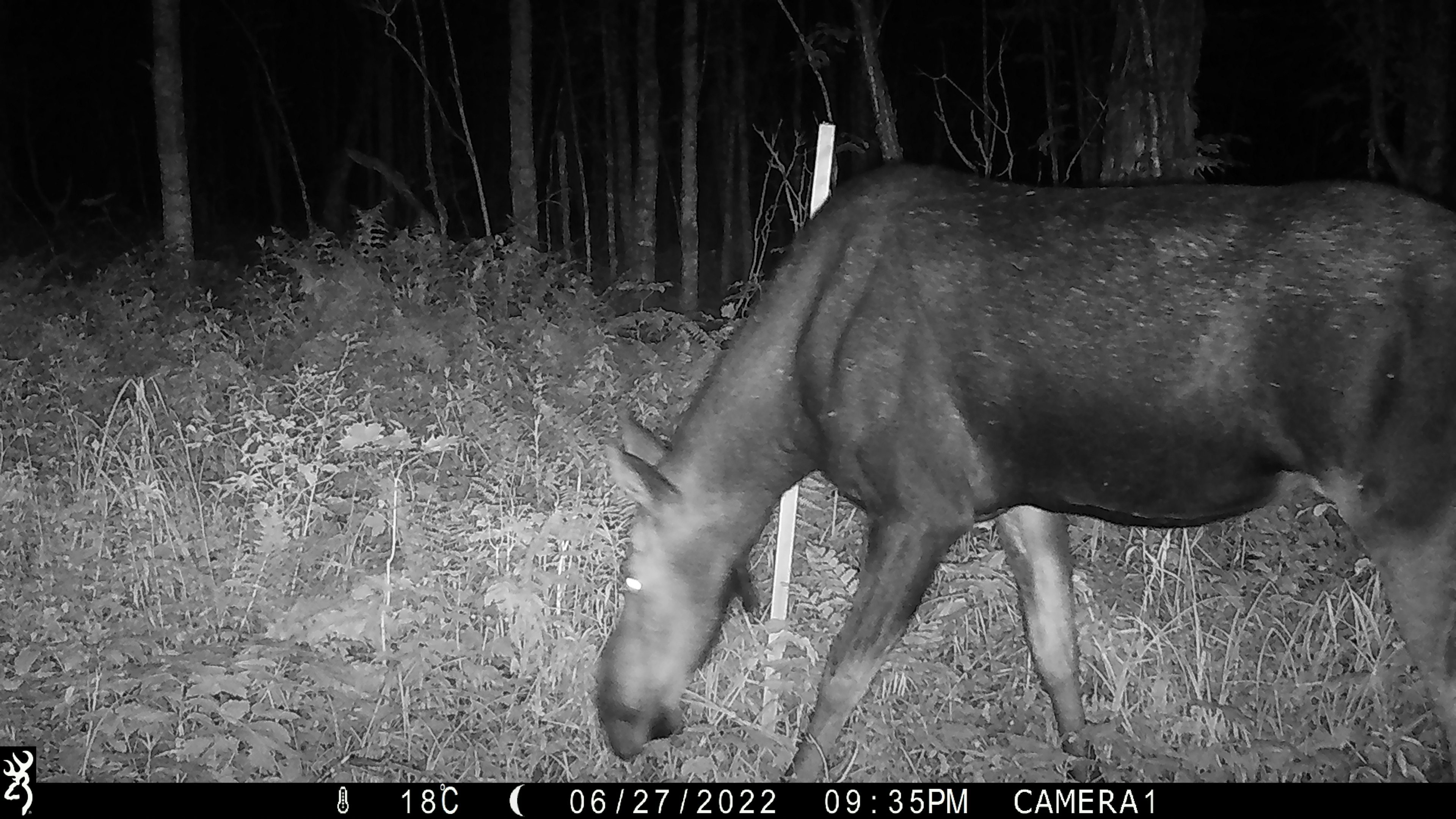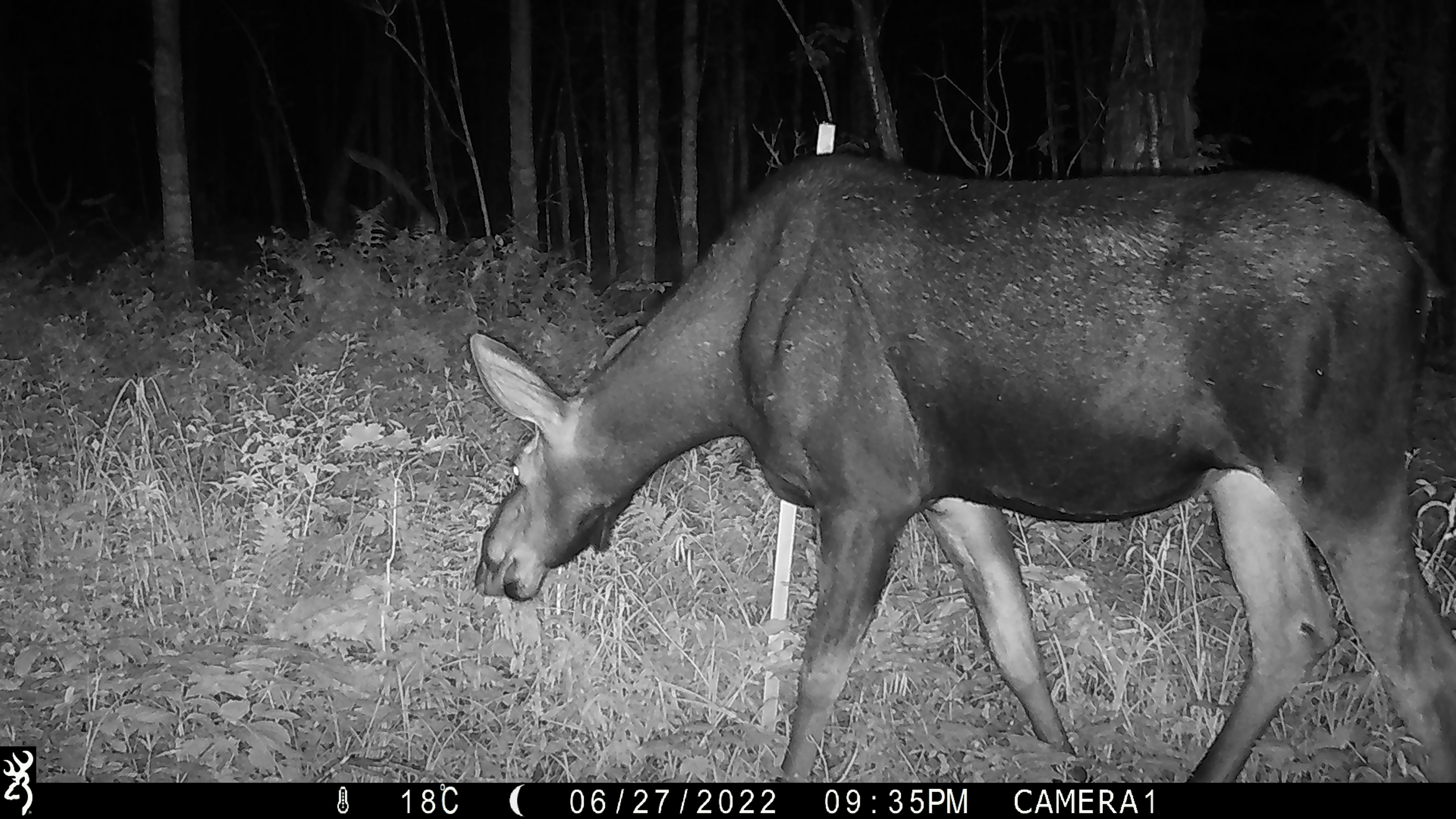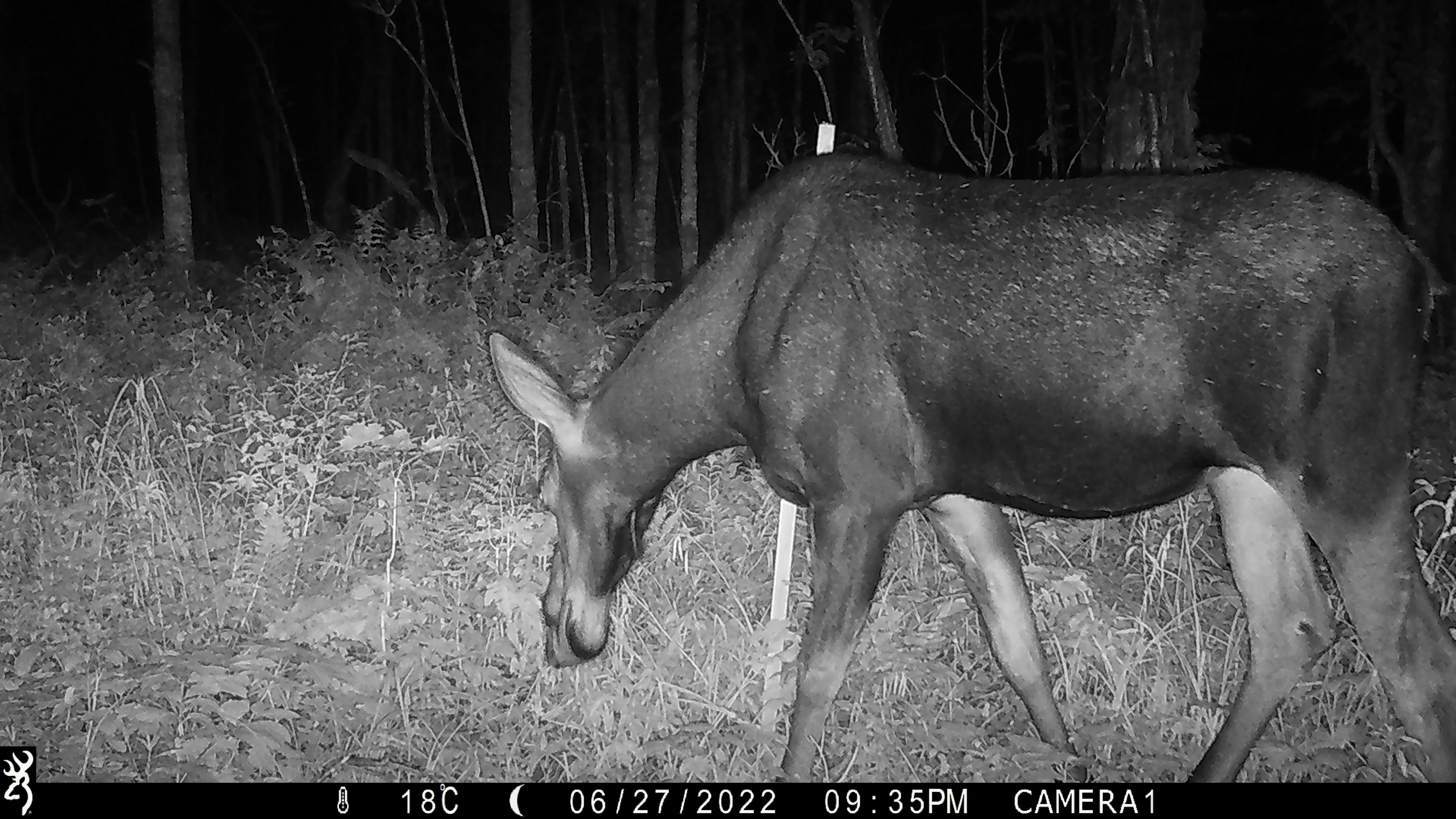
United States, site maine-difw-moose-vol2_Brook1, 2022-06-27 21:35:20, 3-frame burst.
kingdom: Animalia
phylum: Chordata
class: Mammalia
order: Artiodactyla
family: Cervidae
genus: Alces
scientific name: Alces alces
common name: moose